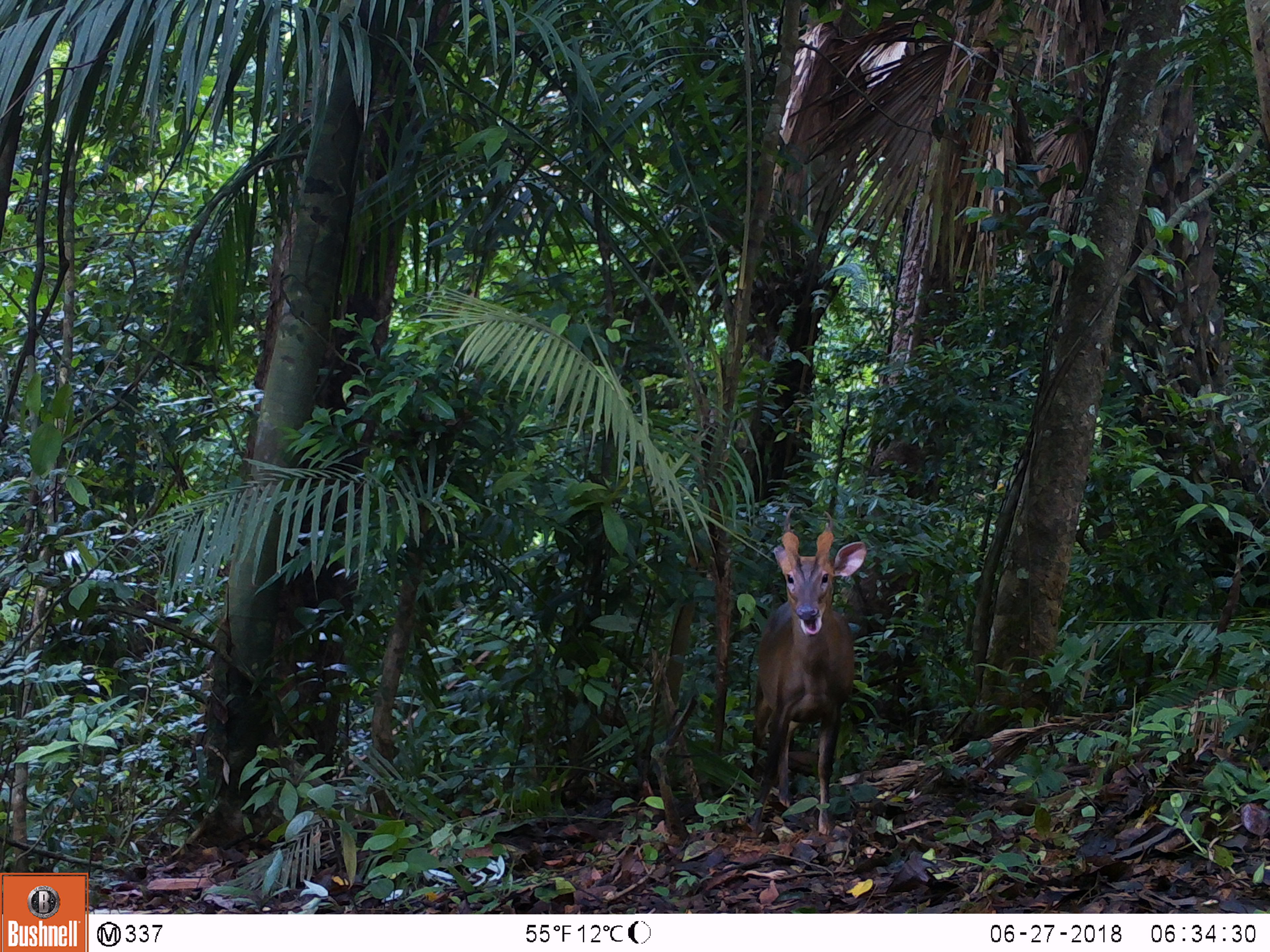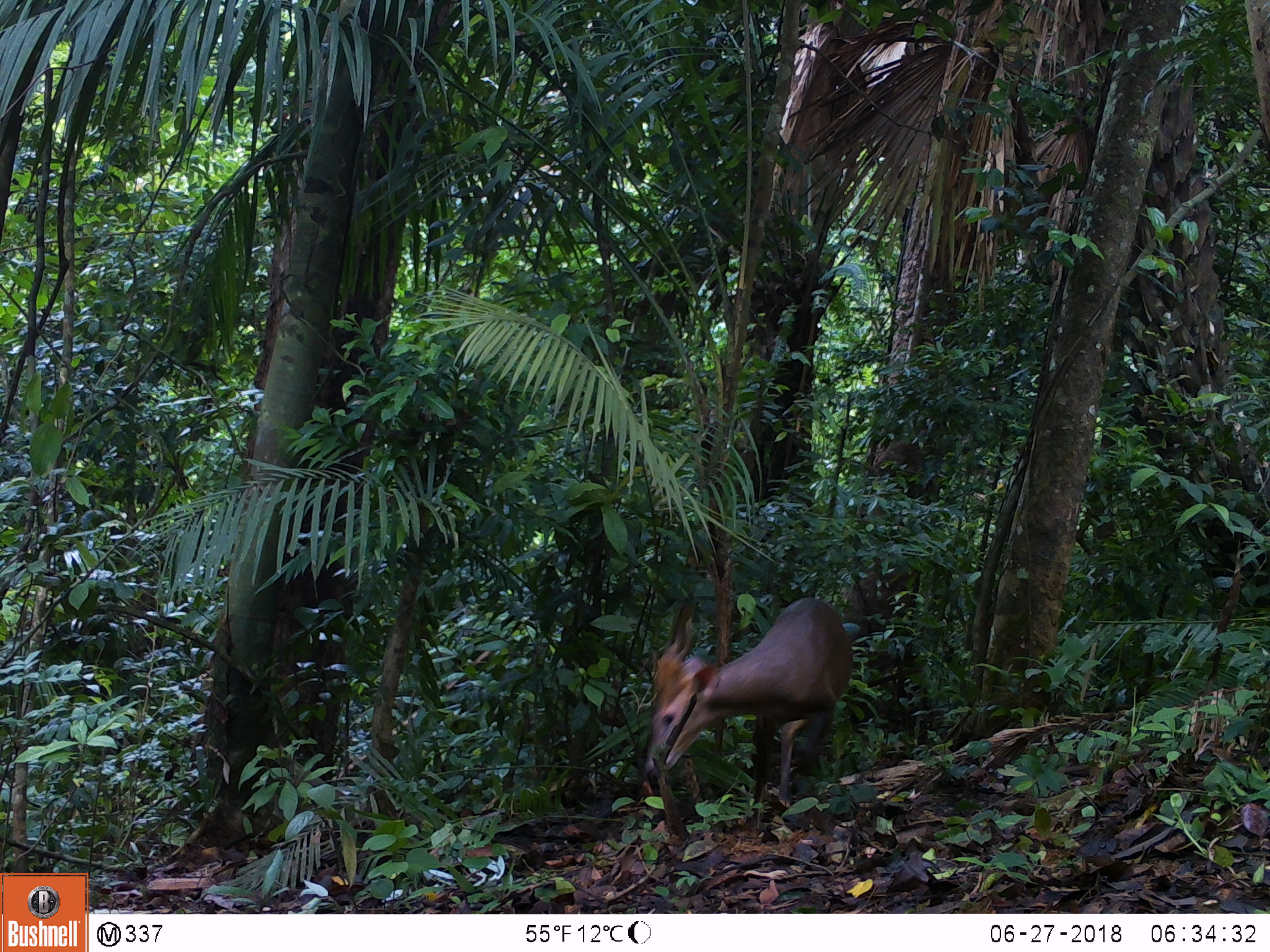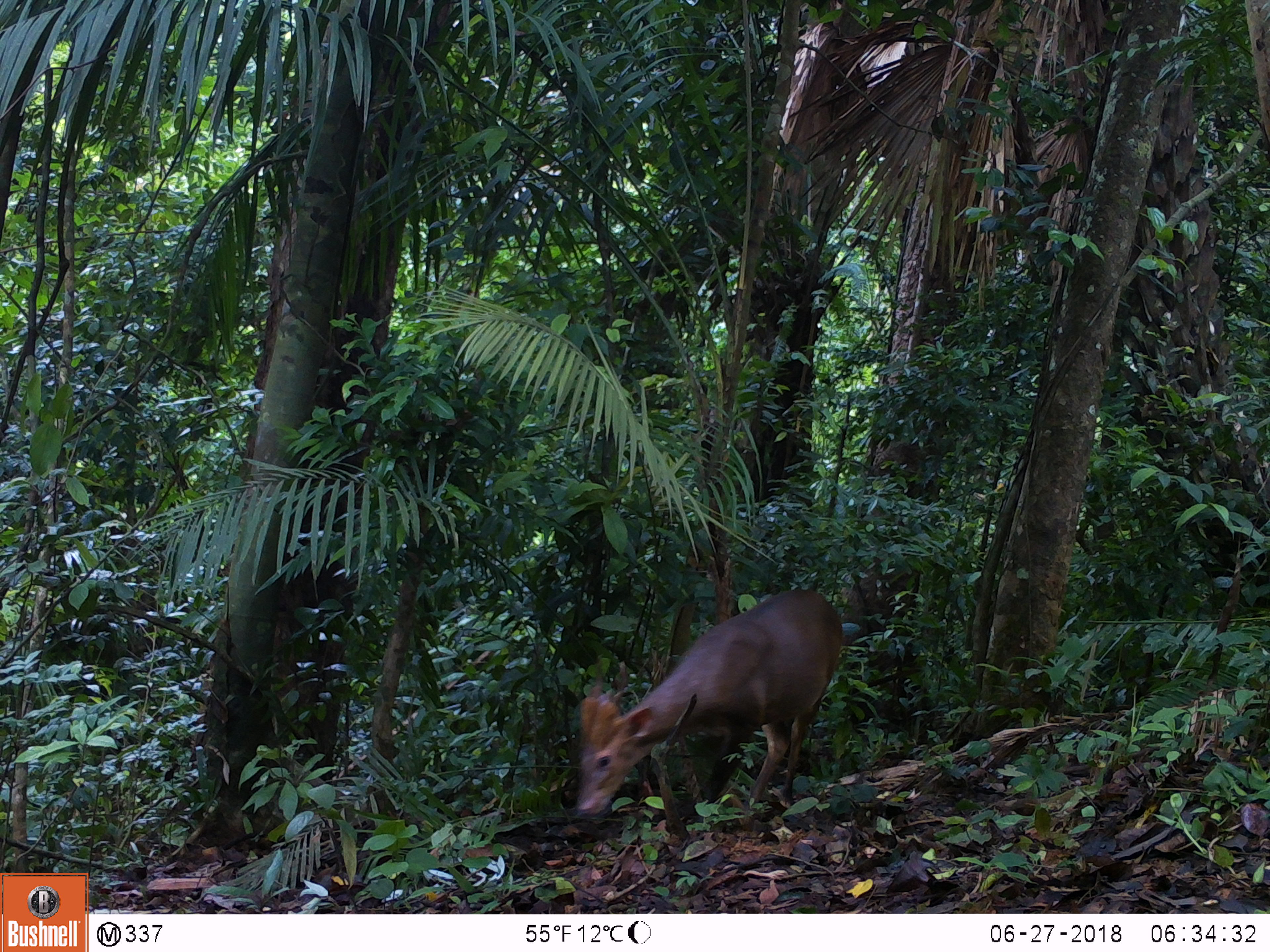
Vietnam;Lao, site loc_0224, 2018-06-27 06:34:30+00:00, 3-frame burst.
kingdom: Animalia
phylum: Chordata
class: Mammalia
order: Artiodactyla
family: Cervidae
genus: Muntiacus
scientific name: Muntiacus vuquangensis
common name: large-antlered muntjac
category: large antlered muntjac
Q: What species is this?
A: Large antlered muntjac (large-antlered muntjac) (Muntiacus vuquangensis).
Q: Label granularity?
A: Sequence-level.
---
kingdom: Animalia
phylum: Chordata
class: Aves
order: Galliformes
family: Phasianidae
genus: Gallus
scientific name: Gallus gallus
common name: red junglefowl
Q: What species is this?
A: Red junglefowl (Gallus gallus).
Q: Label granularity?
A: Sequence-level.